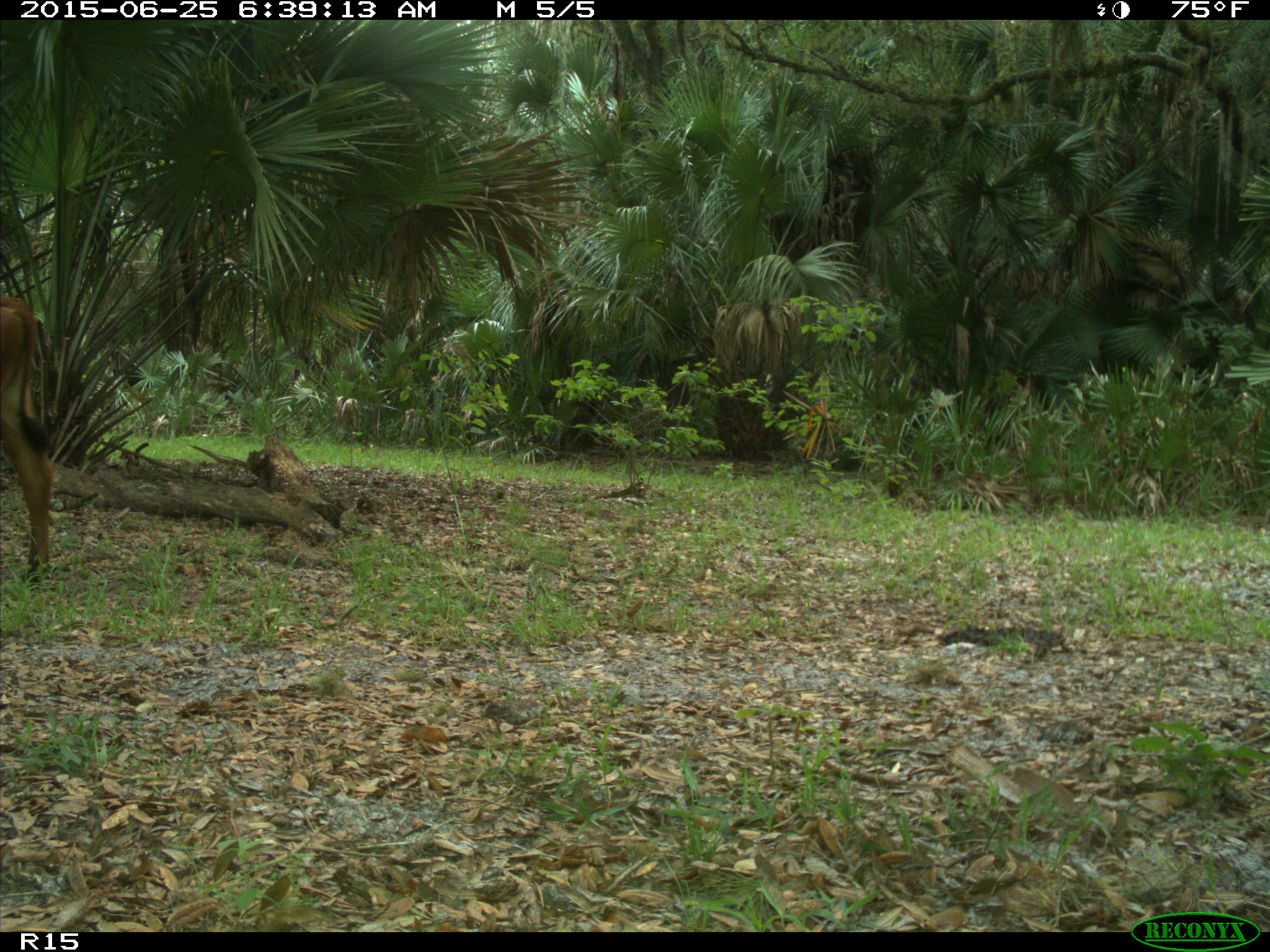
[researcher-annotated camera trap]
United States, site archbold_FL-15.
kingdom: Animalia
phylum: Chordata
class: Mammalia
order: Artiodactyla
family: Bovidae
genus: Bos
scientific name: Bos taurus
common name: domestic cow